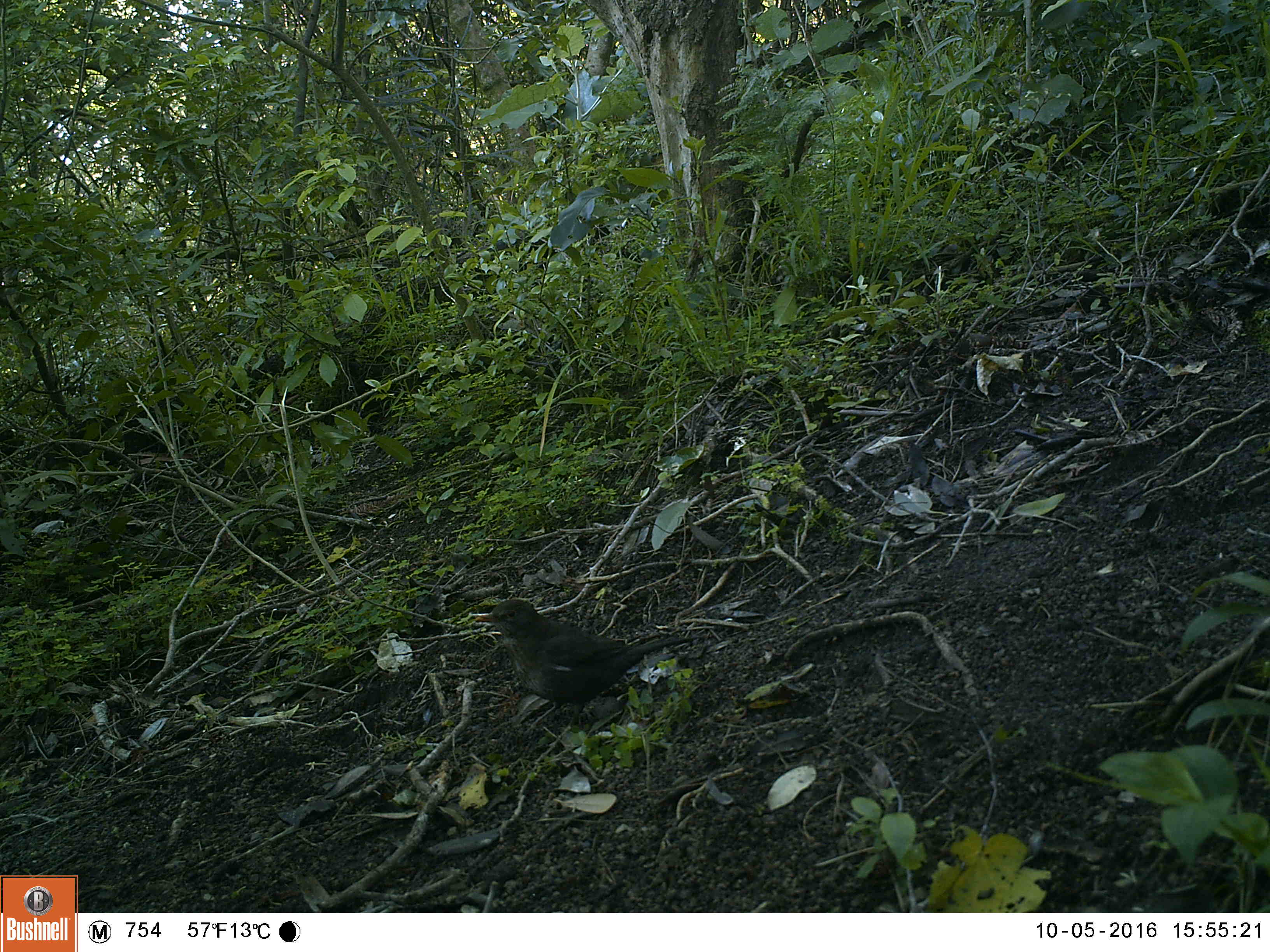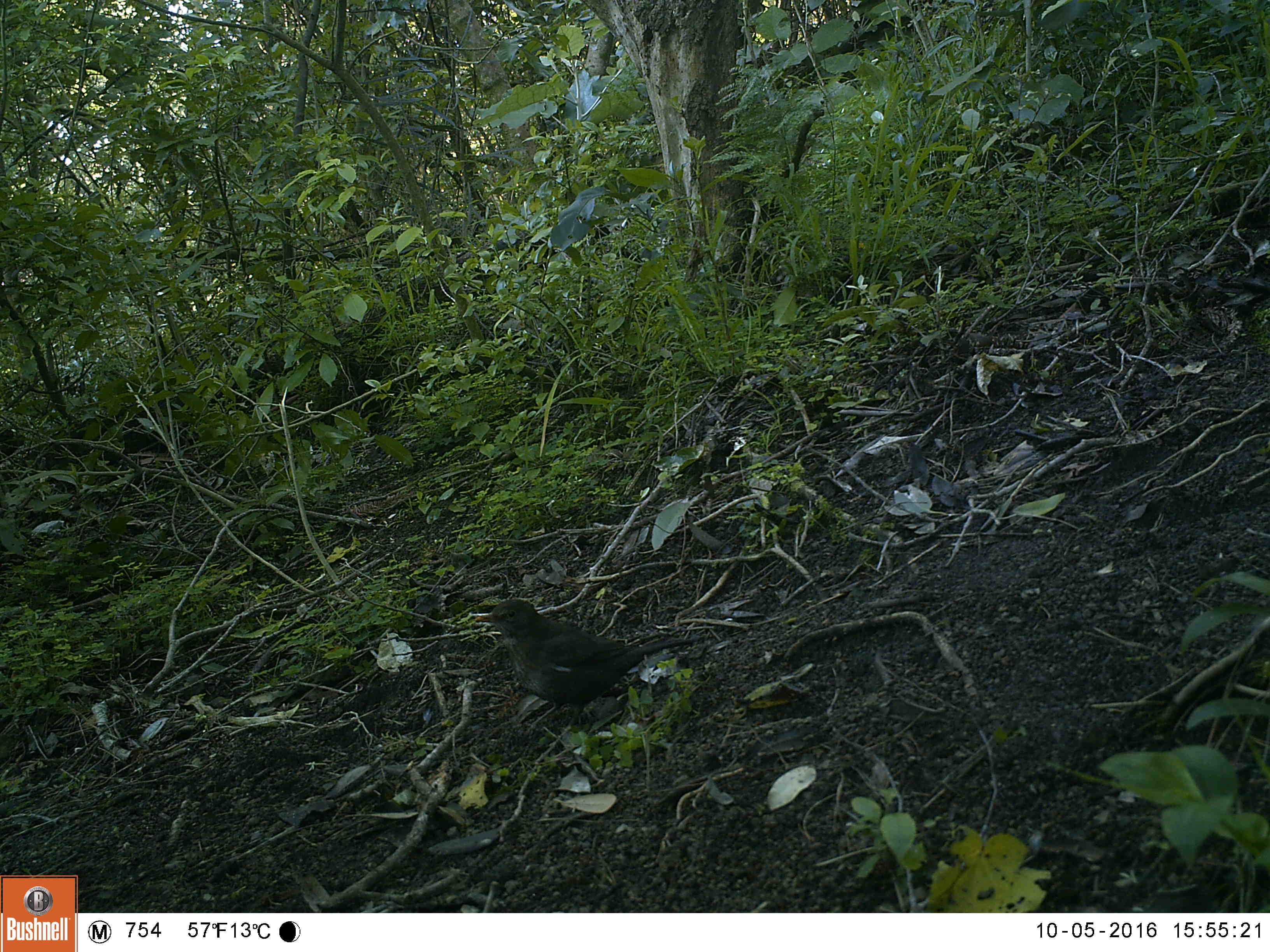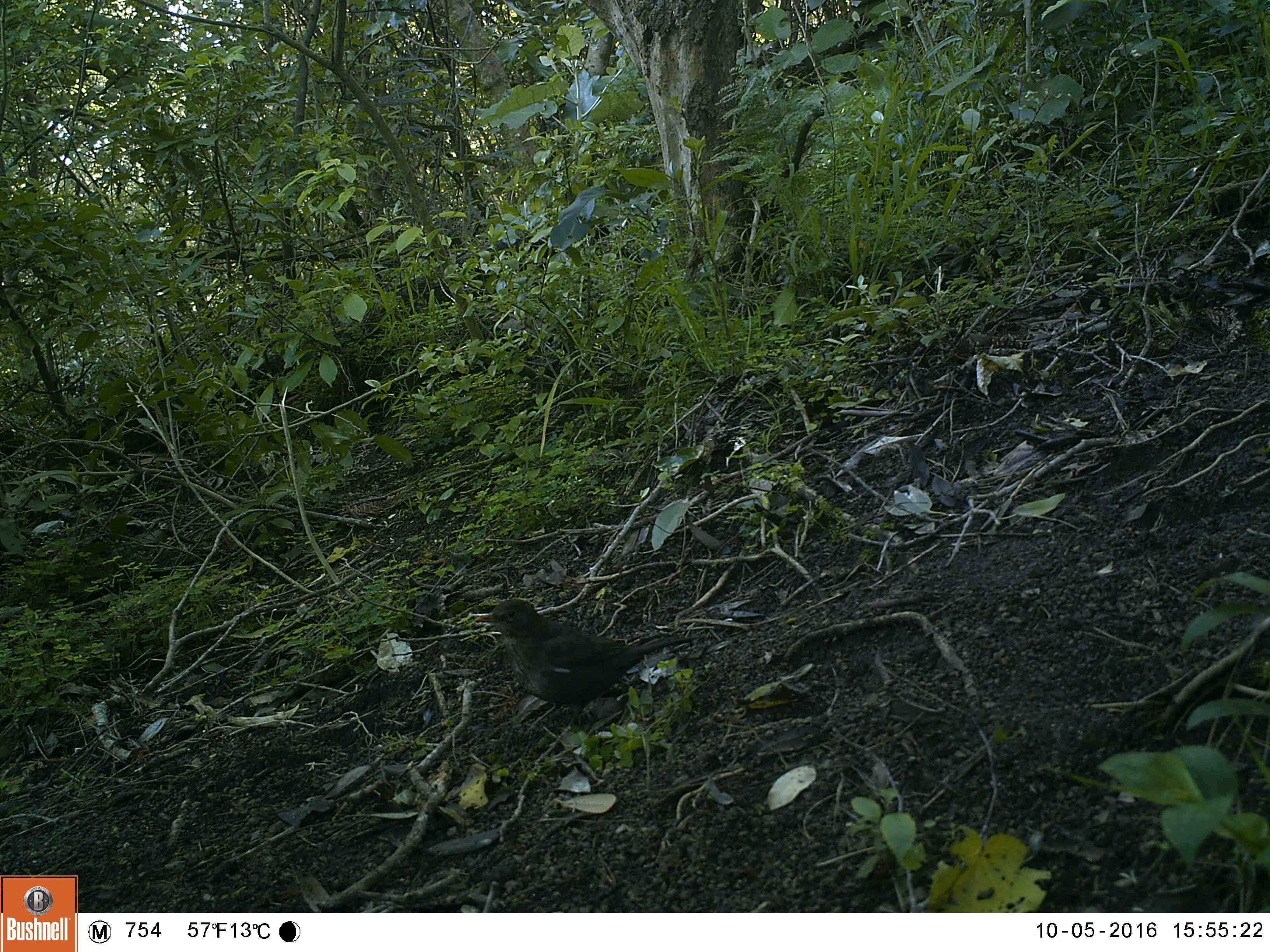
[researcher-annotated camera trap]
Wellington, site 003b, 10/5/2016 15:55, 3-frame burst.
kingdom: Animalia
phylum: Chordata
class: Aves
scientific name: Aves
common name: bird